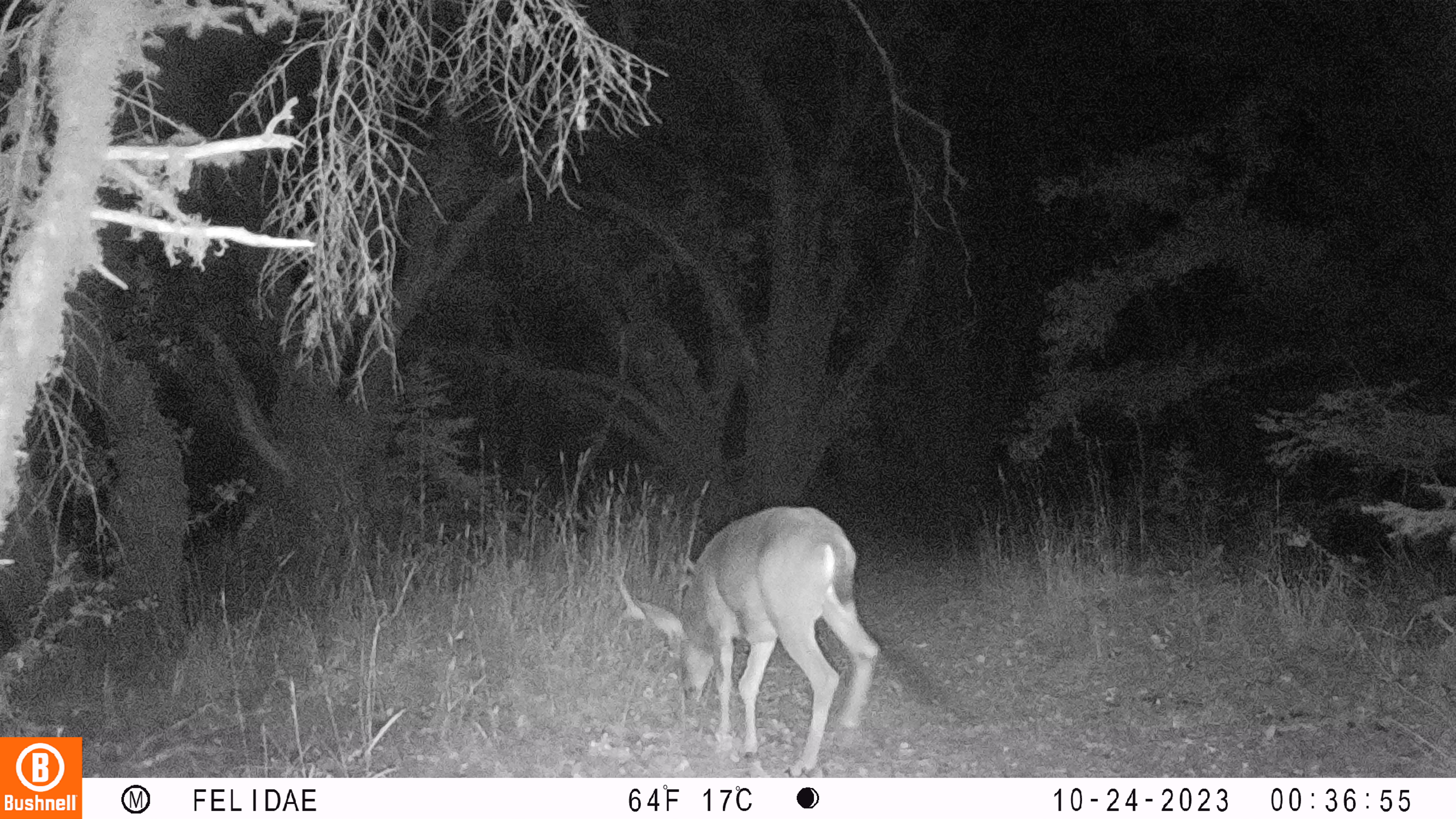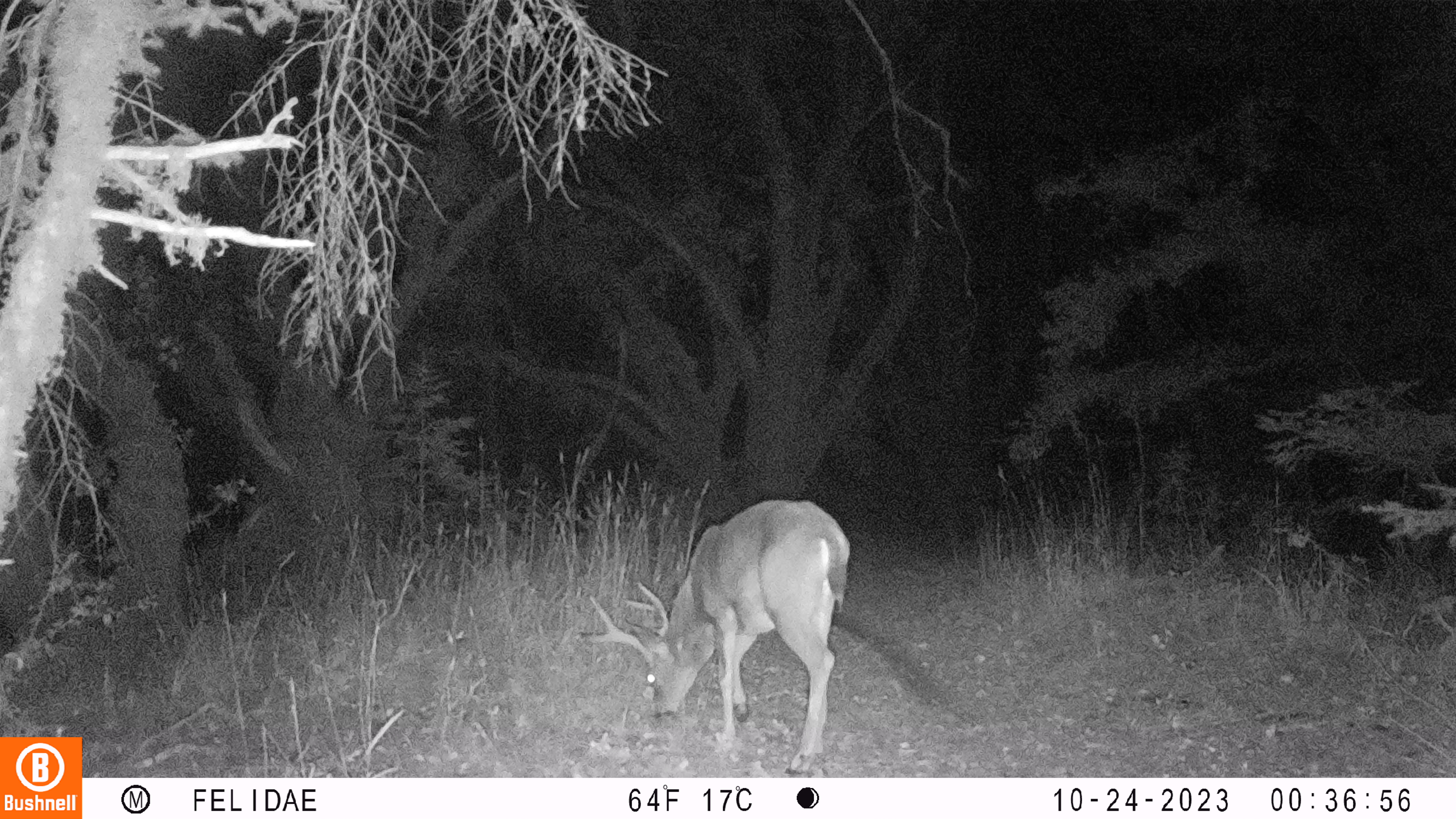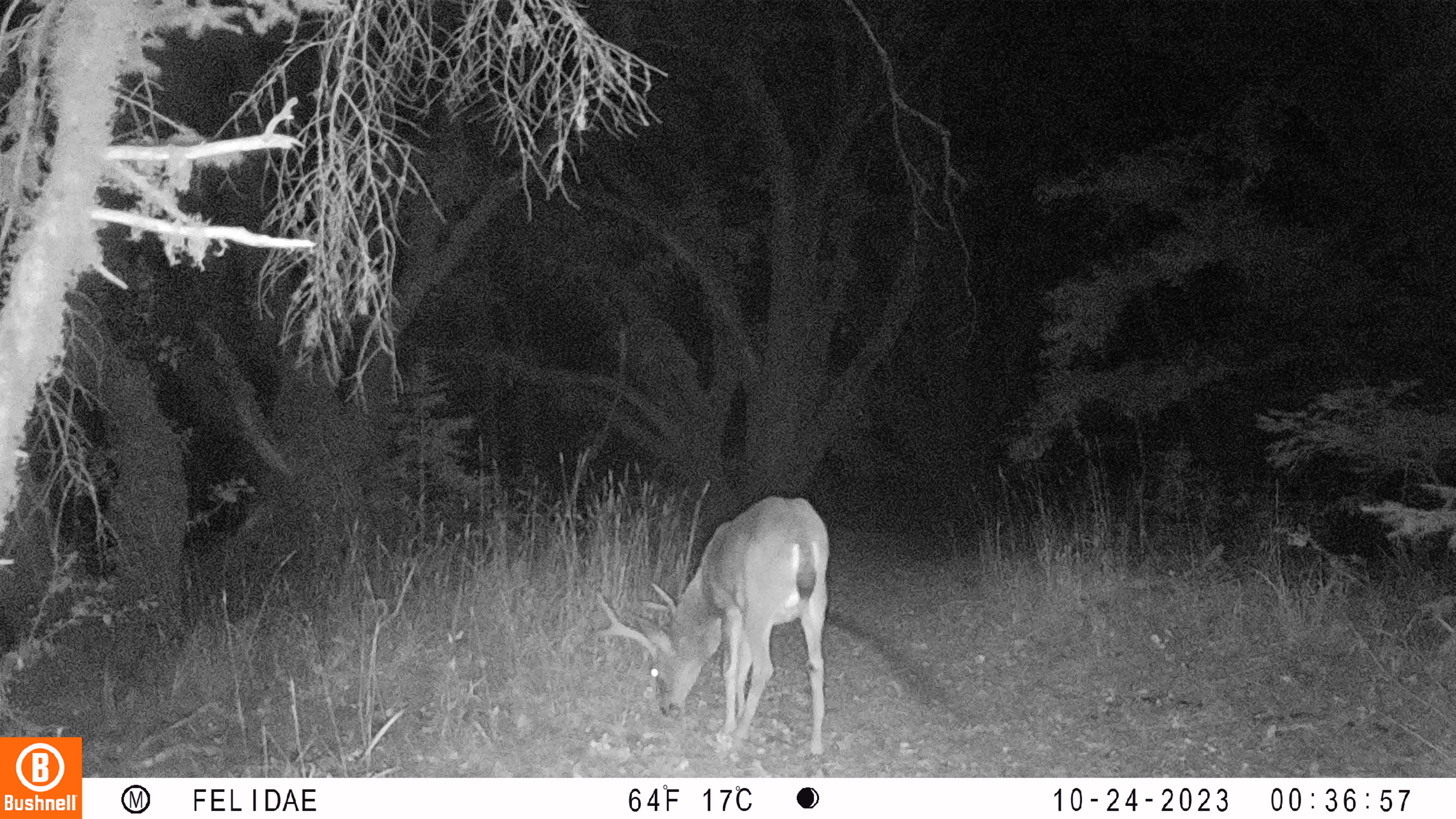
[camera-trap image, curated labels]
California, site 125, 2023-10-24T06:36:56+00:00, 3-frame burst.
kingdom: Animalia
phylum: Chordata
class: Mammalia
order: Artiodactyla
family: Cervidae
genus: Odocoileus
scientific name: Odocoileus hemionus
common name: mule deer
Mule deer (Odocoileus hemionus).